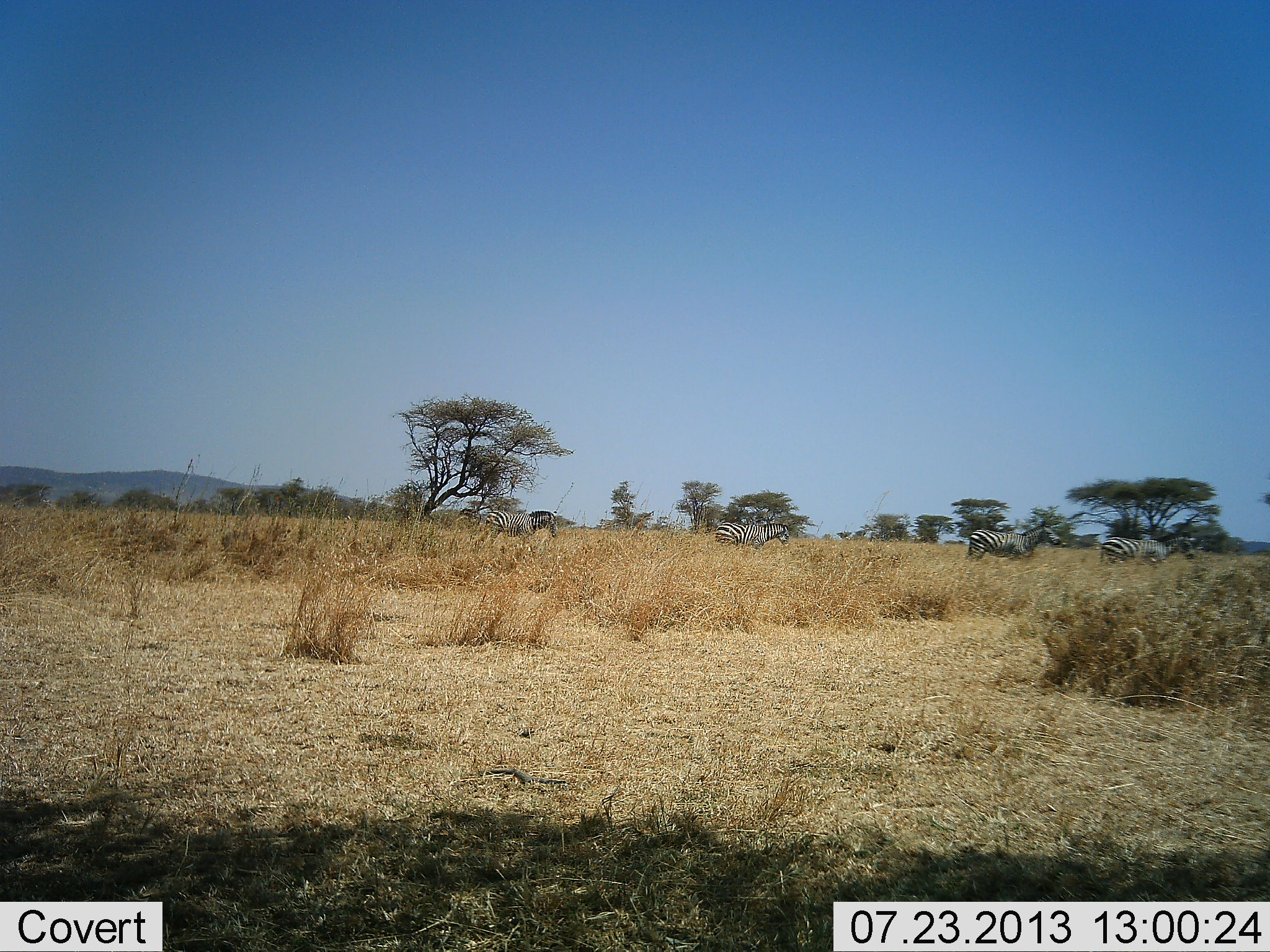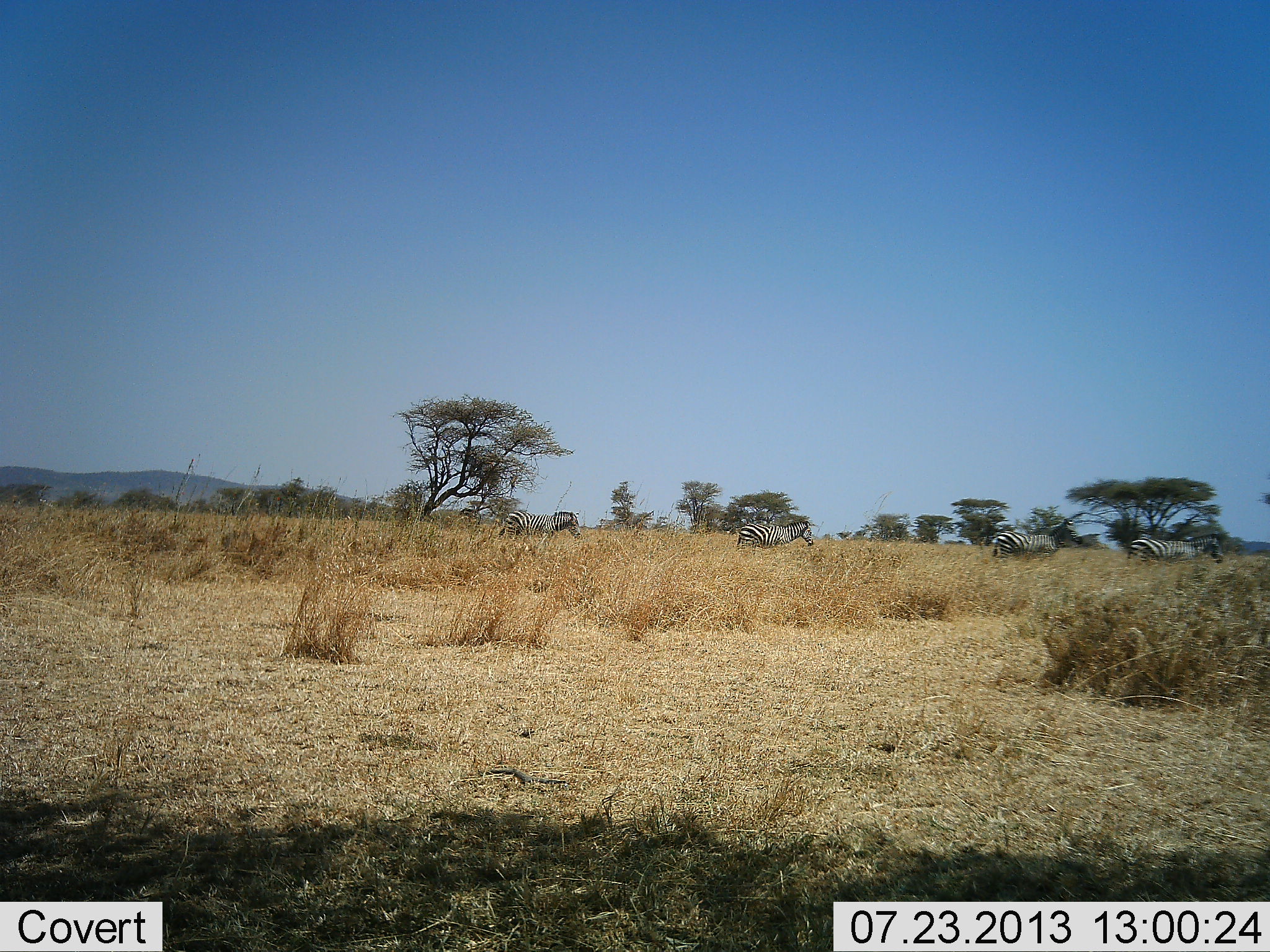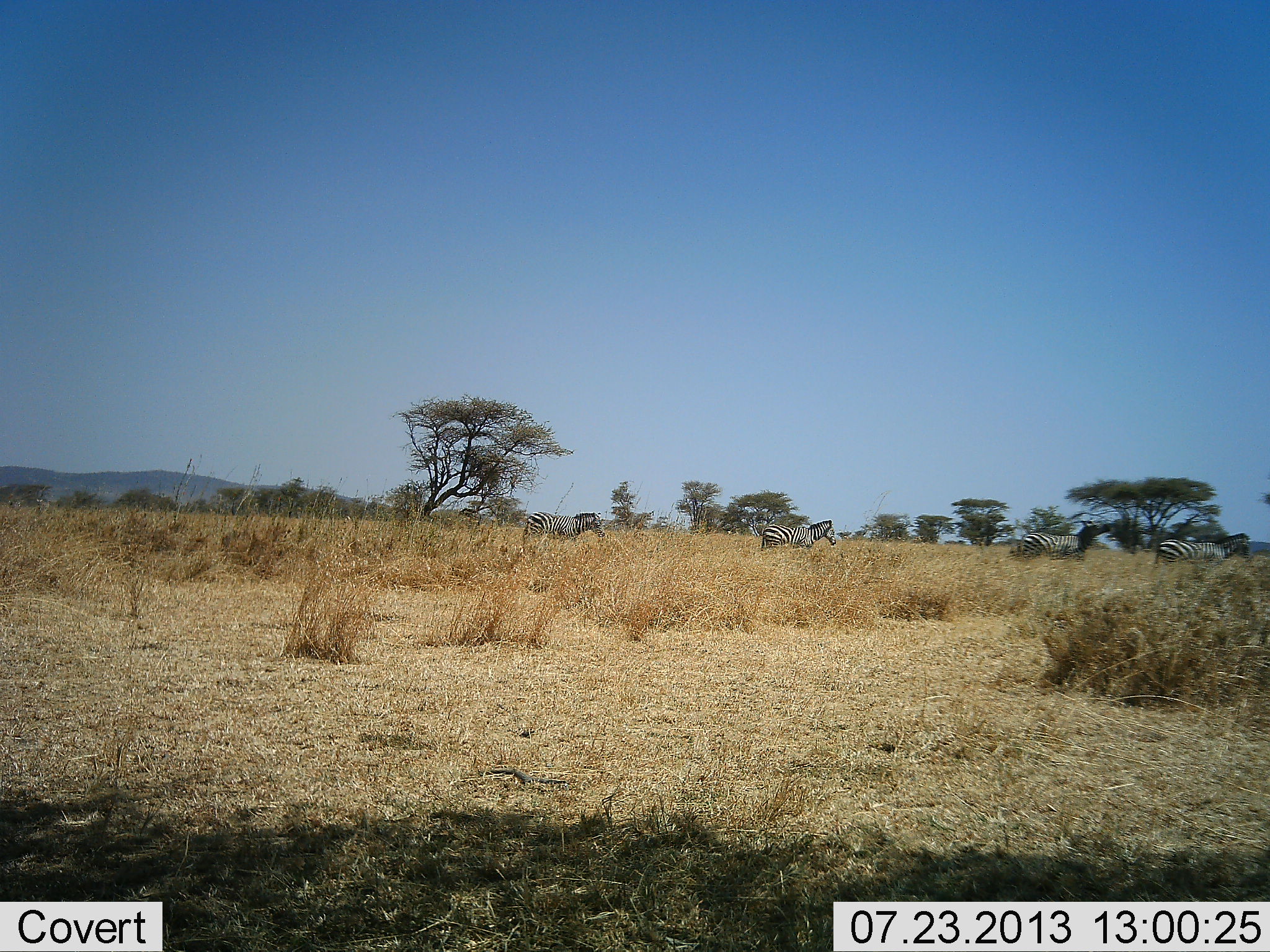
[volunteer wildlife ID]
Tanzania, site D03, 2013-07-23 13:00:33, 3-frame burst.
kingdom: Animalia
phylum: Chordata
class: Mammalia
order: Perissodactyla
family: Equidae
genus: Equus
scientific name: Equus quagga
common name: plains zebra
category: zebra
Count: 4.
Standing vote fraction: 6%.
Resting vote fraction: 0%.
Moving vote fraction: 100%.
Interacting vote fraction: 0%.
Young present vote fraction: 0%.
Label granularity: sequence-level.